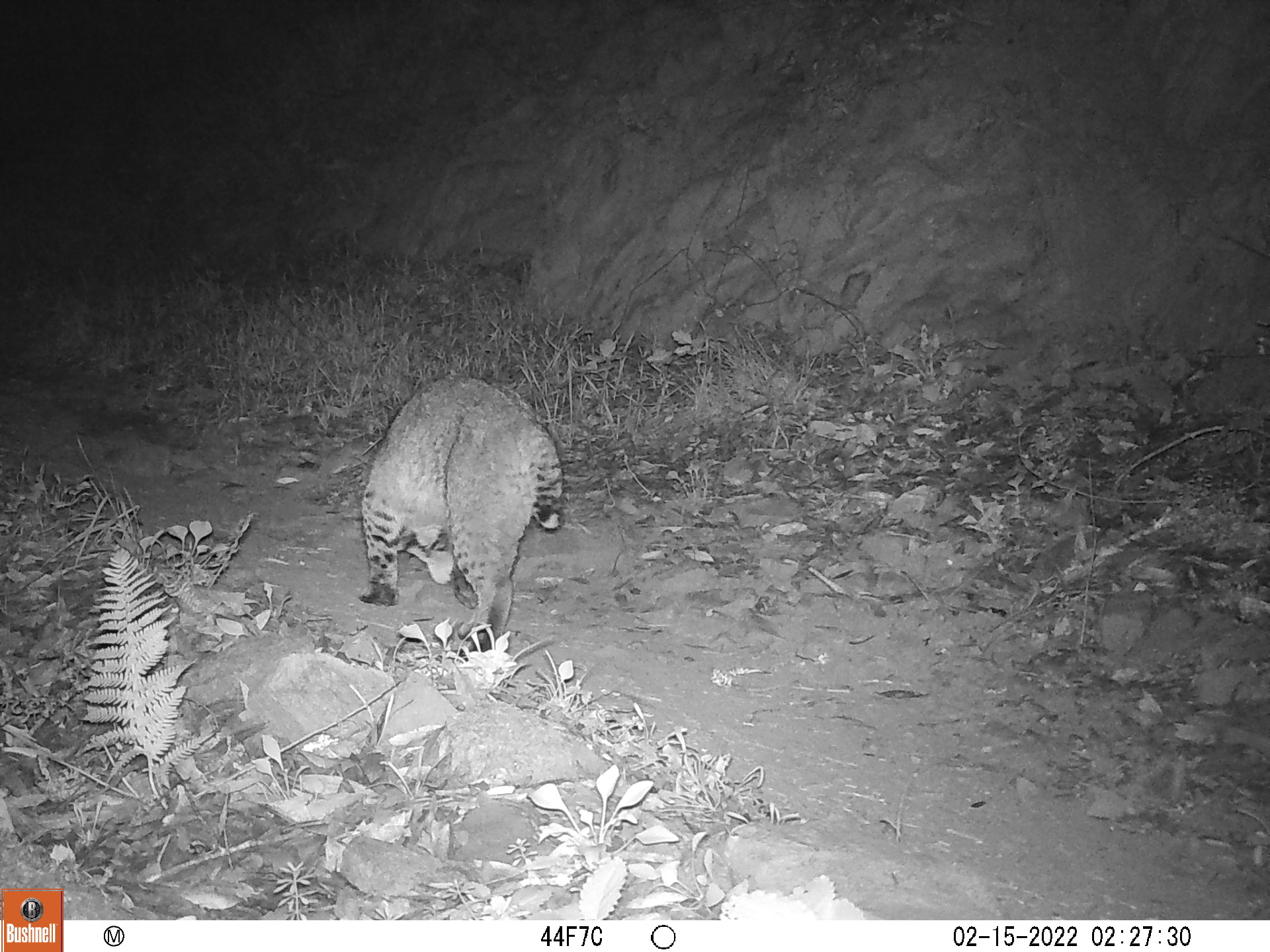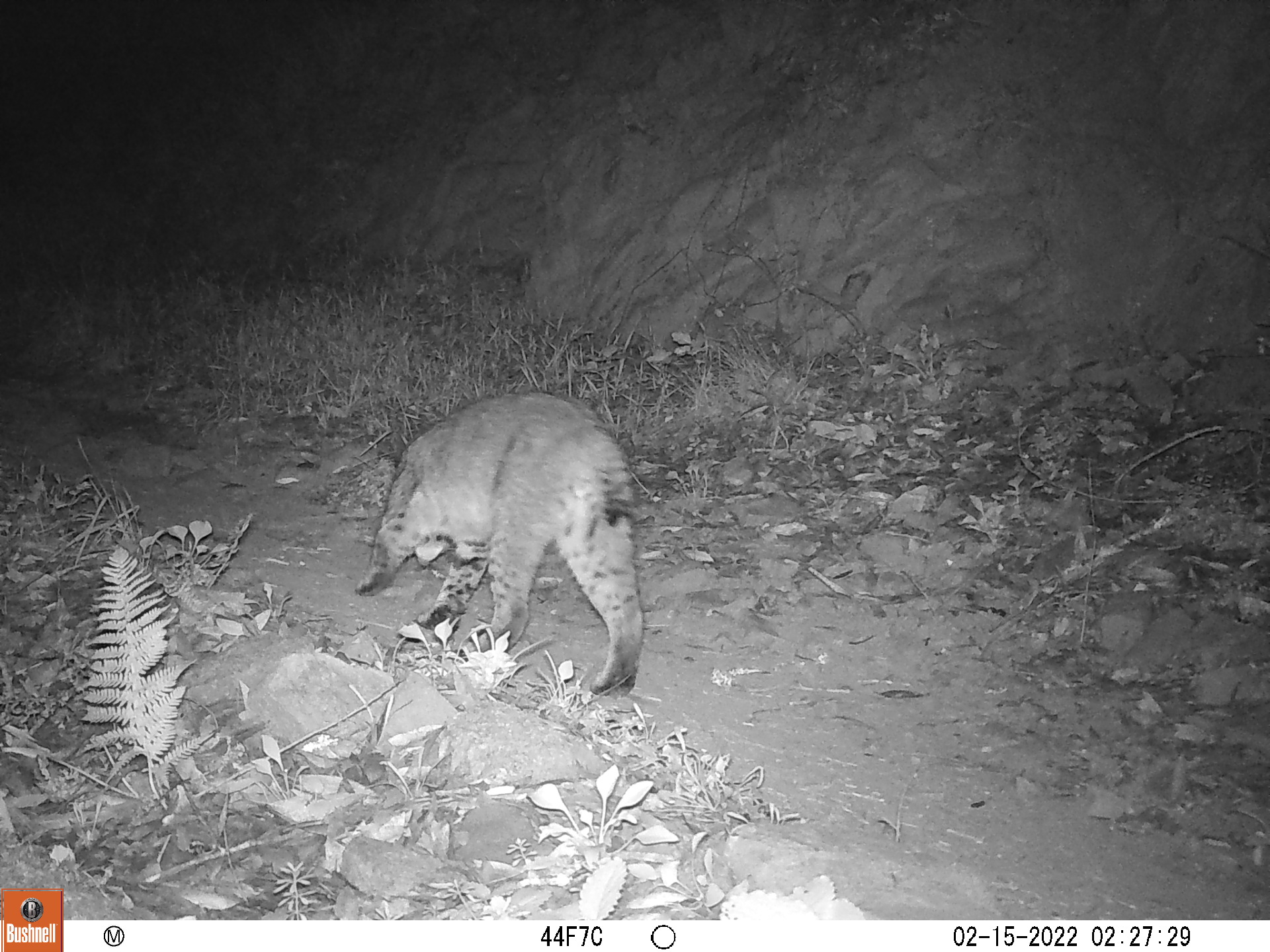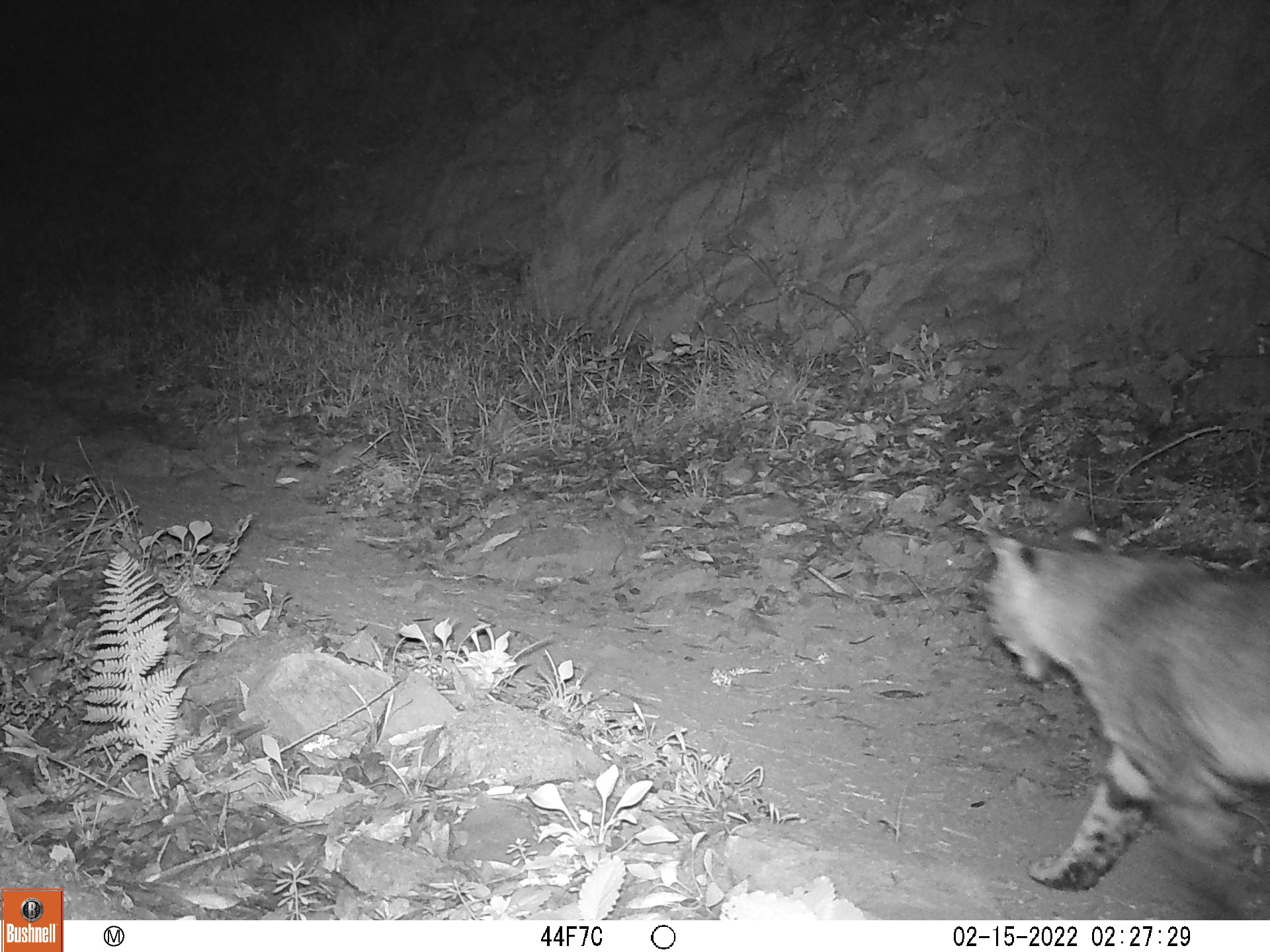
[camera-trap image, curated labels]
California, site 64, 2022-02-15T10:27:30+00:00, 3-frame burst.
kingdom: Animalia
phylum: Chordata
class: Mammalia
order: Carnivora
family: Felidae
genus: Lynx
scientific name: Lynx rufus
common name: bobcat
Bobcat (Lynx rufus).